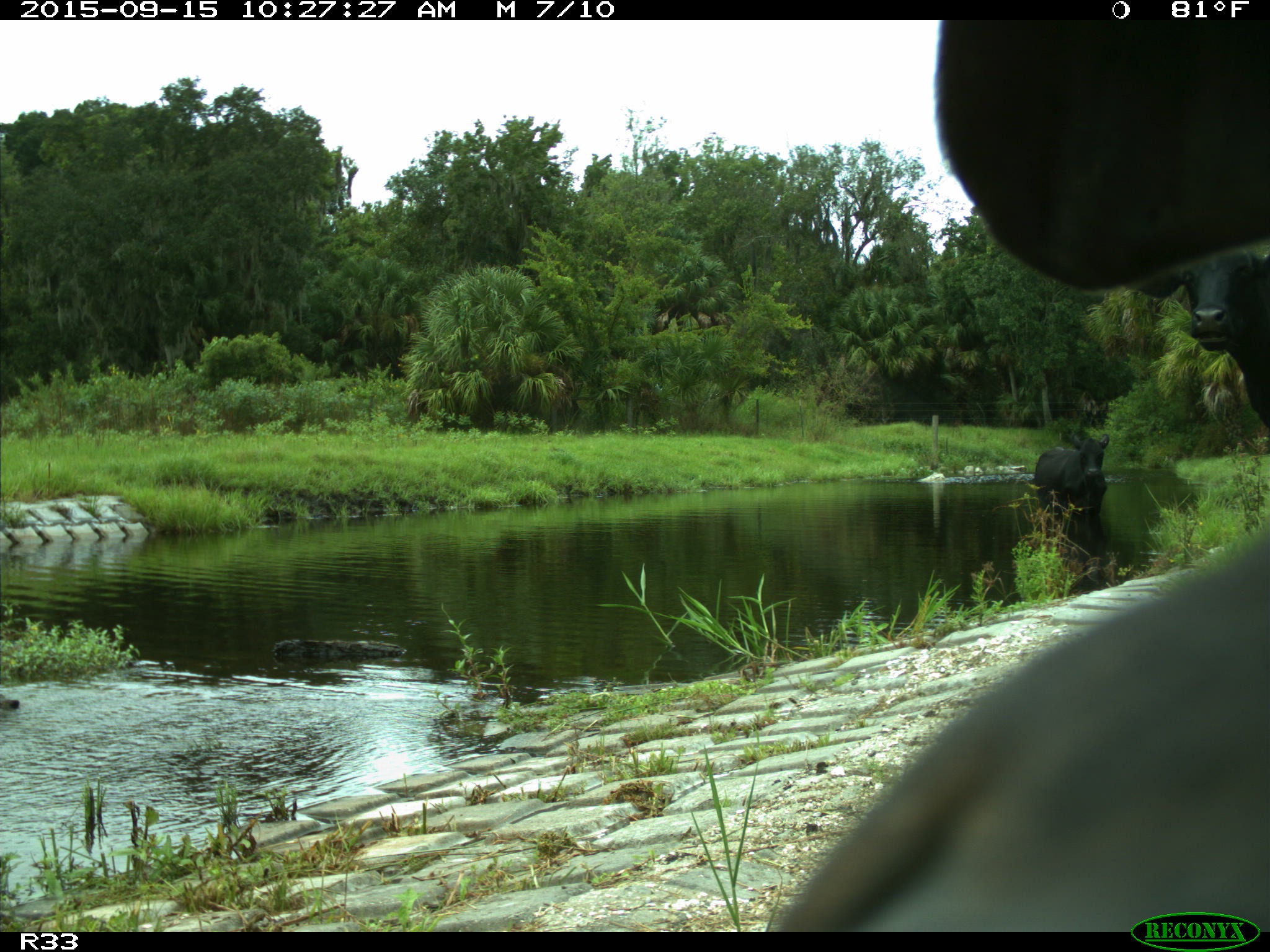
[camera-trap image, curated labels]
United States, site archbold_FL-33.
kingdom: Animalia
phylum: Chordata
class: Mammalia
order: Artiodactyla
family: Bovidae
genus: Bos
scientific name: Bos taurus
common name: domestic cow